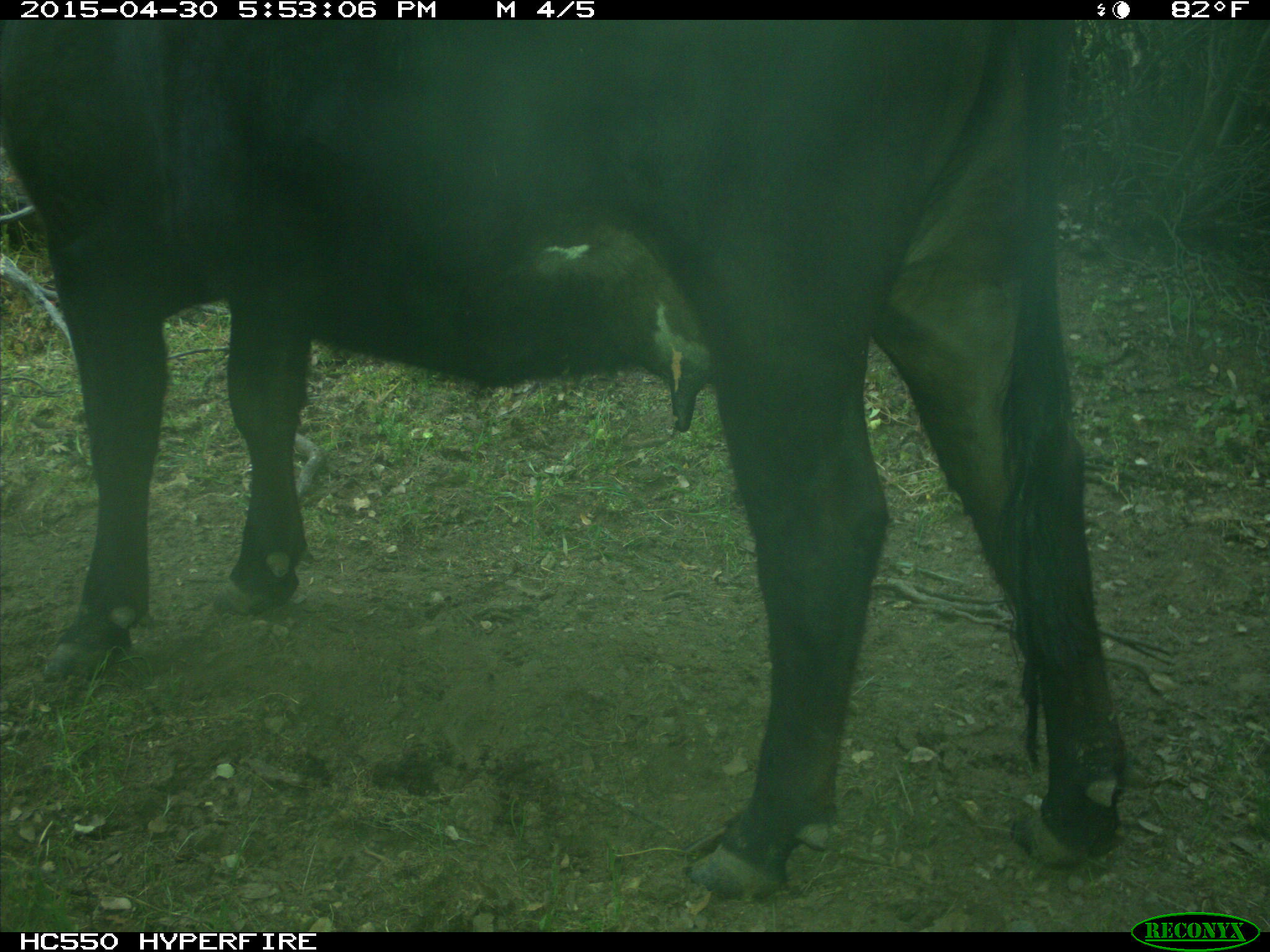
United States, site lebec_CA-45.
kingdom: Animalia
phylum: Chordata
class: Mammalia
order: Artiodactyla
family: Bovidae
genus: Bos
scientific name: Bos taurus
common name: domestic cow